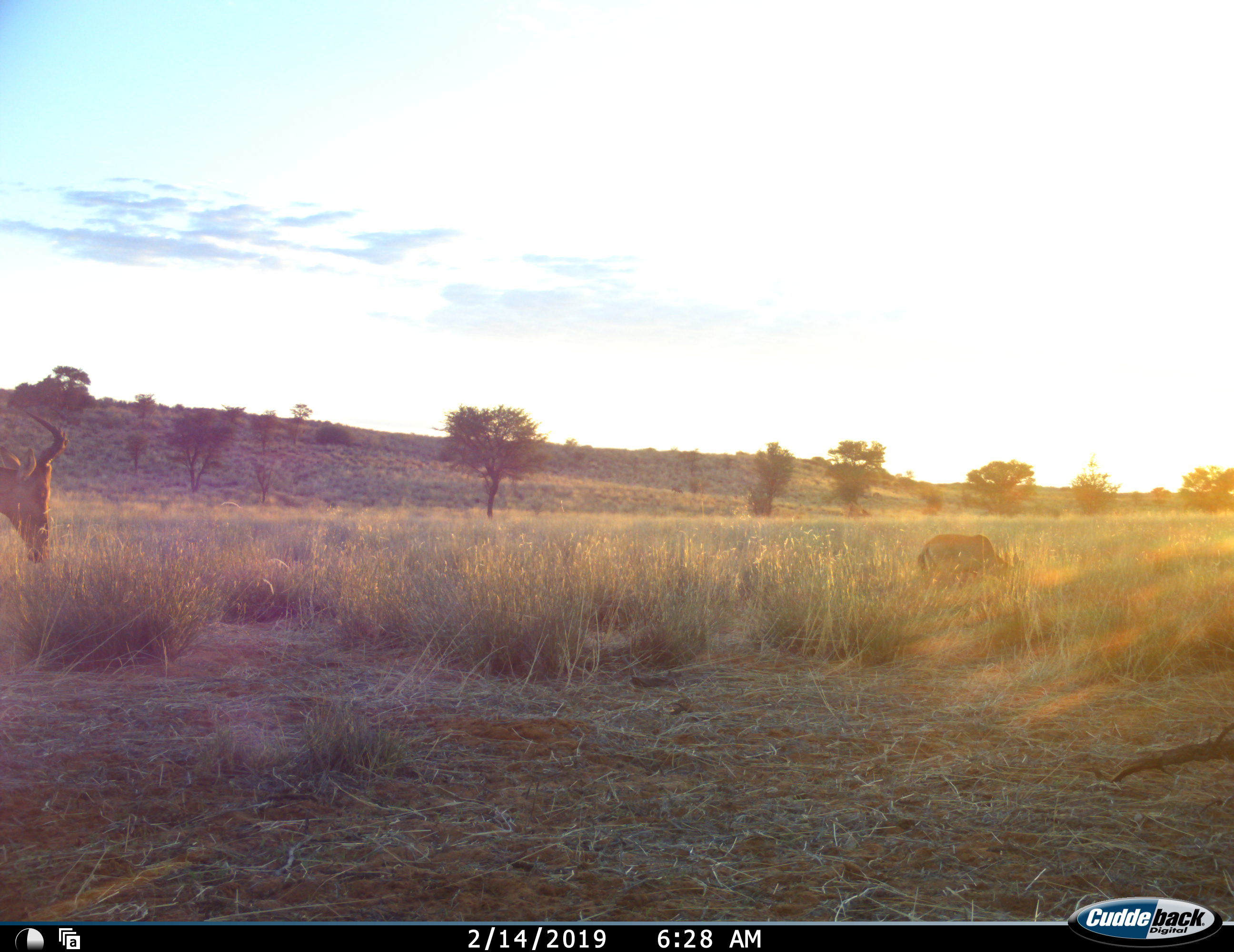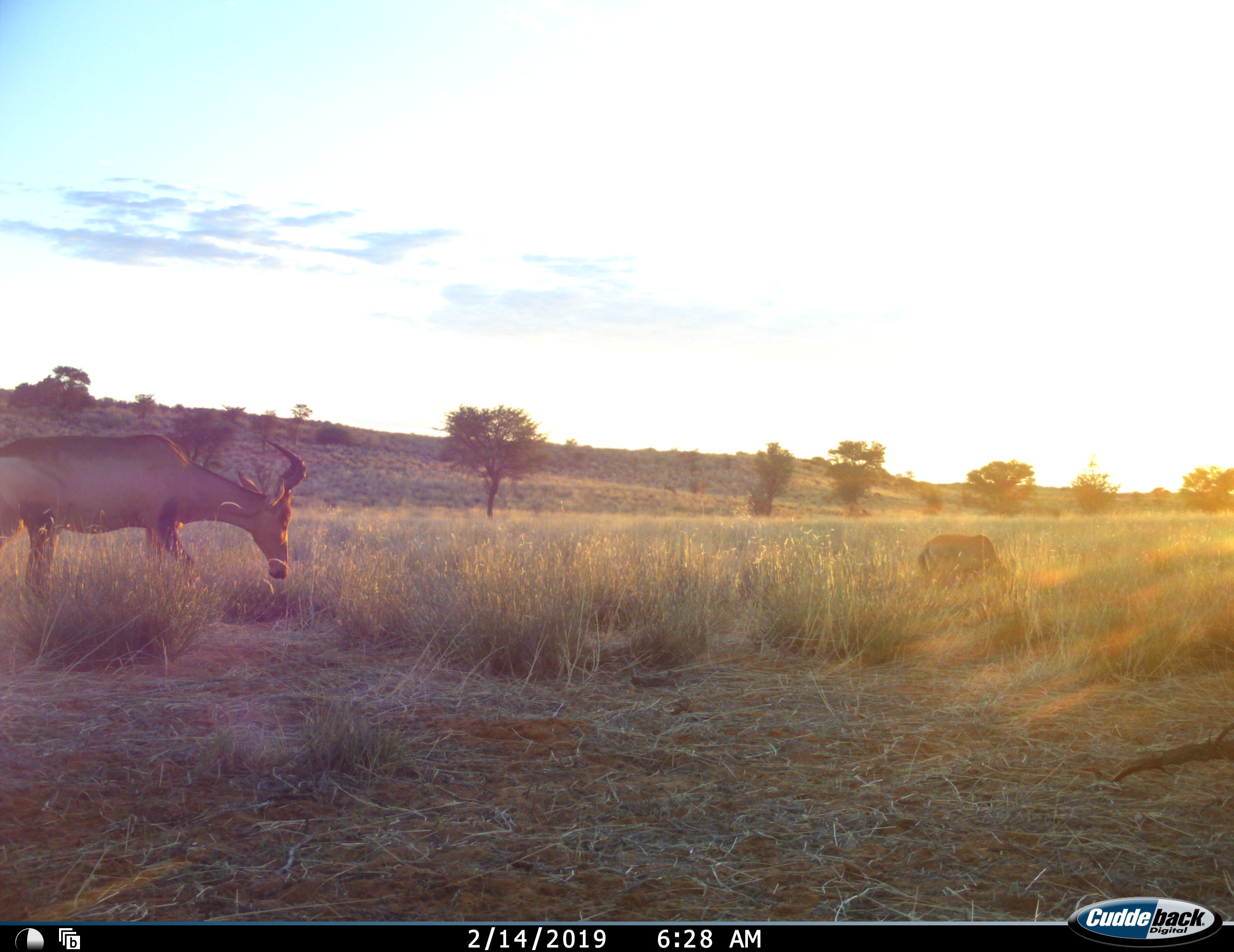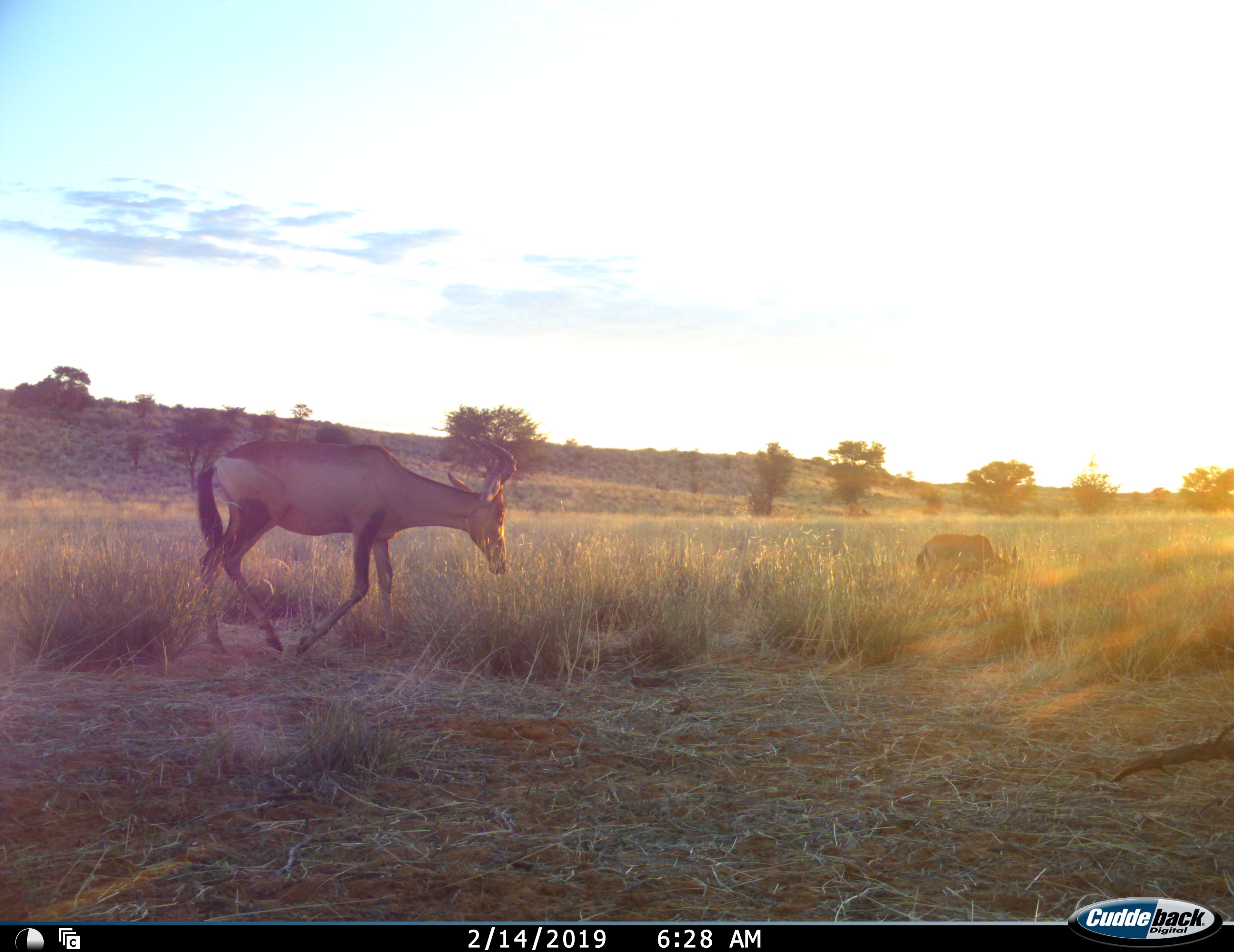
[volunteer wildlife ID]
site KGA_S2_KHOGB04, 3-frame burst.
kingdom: Animalia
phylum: Chordata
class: Mammalia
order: Artiodactyla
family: Bovidae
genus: Alcelaphus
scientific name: Alcelaphus buselaphus caama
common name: red hartebeest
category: hartebeestred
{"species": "hartebeestred (red hartebeest) (Alcelaphus buselaphus caama)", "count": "2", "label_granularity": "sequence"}